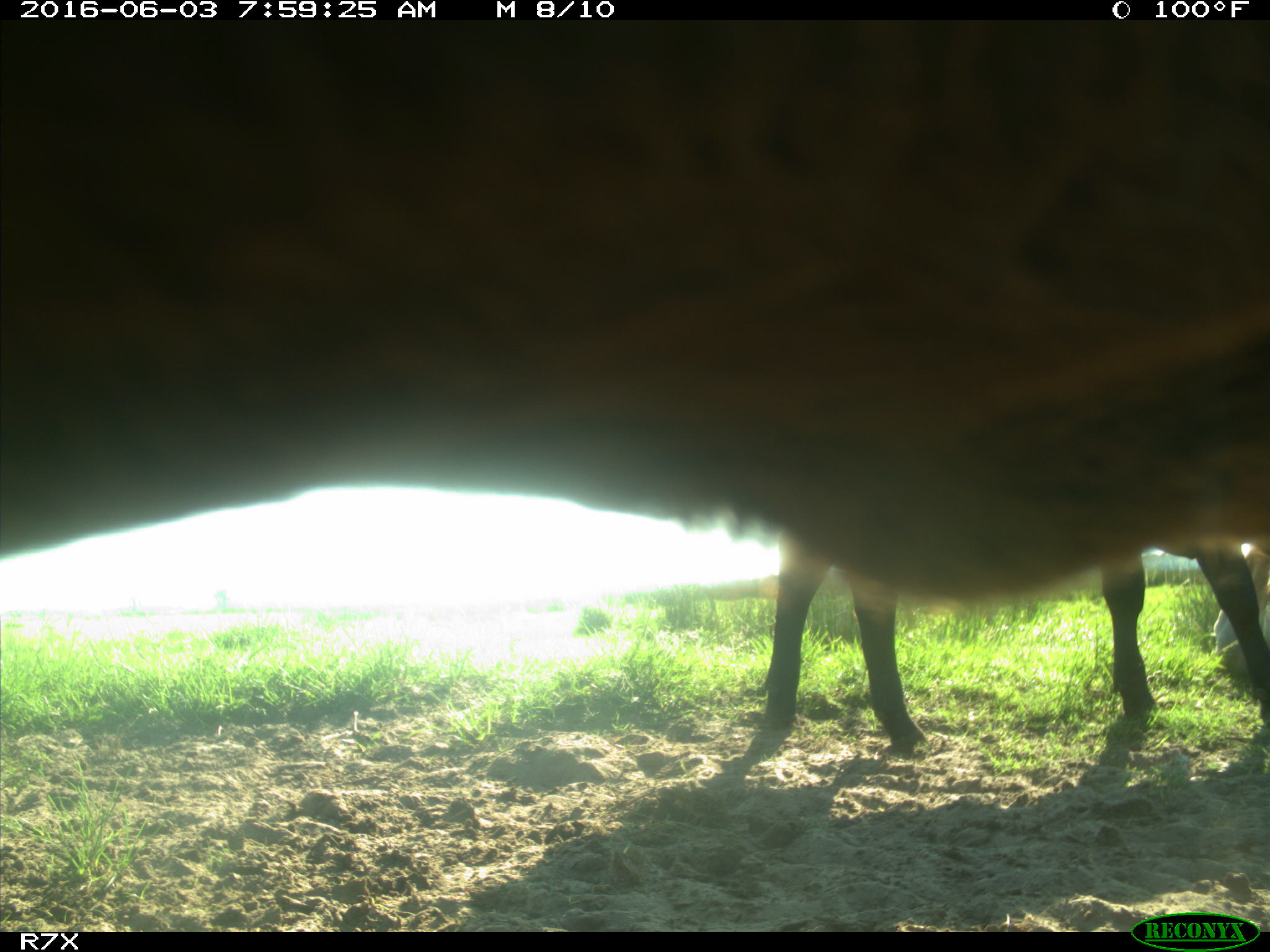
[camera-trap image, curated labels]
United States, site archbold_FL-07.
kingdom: Animalia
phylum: Chordata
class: Mammalia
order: Artiodactyla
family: Bovidae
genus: Bos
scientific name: Bos taurus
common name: domestic cow